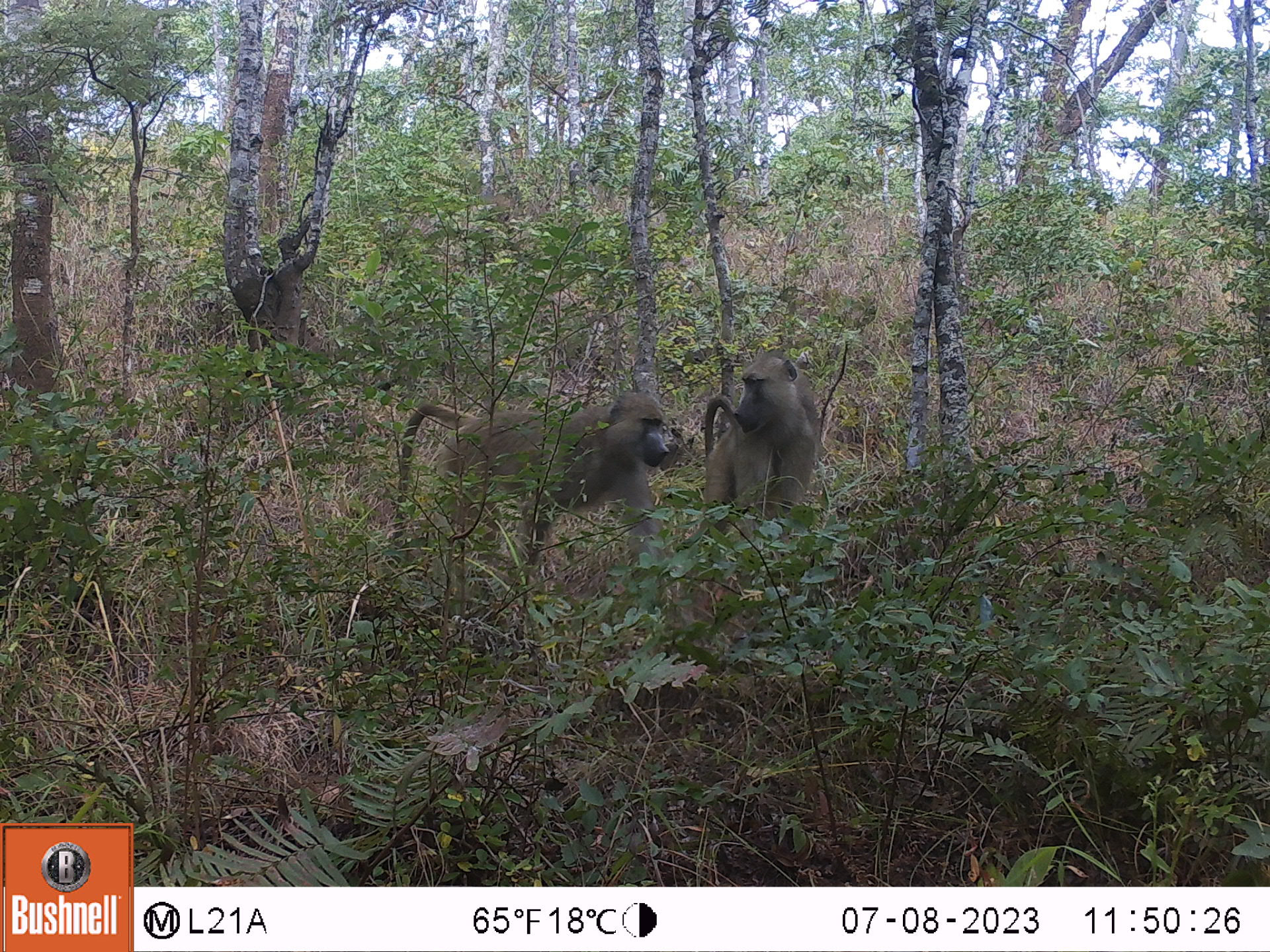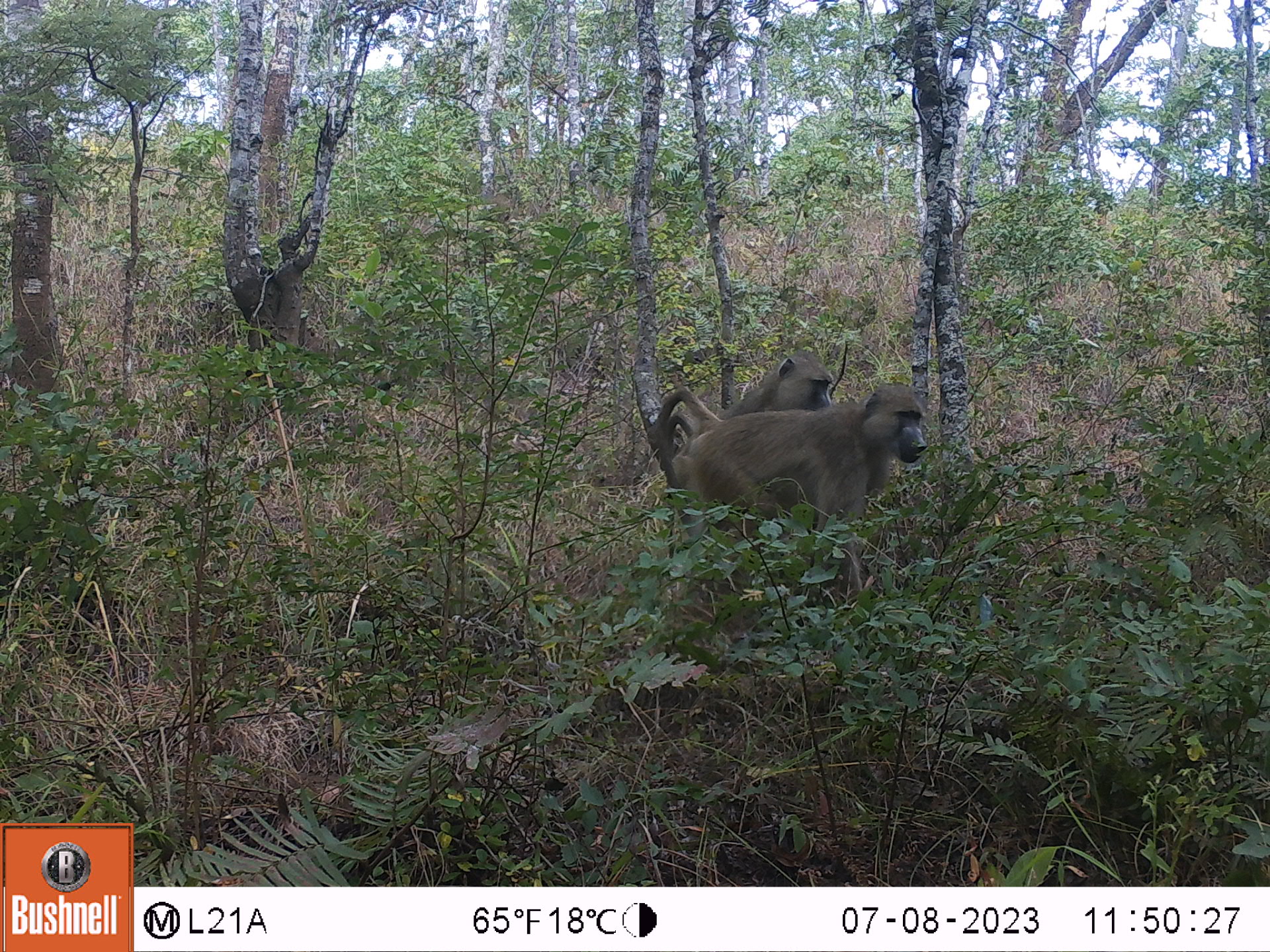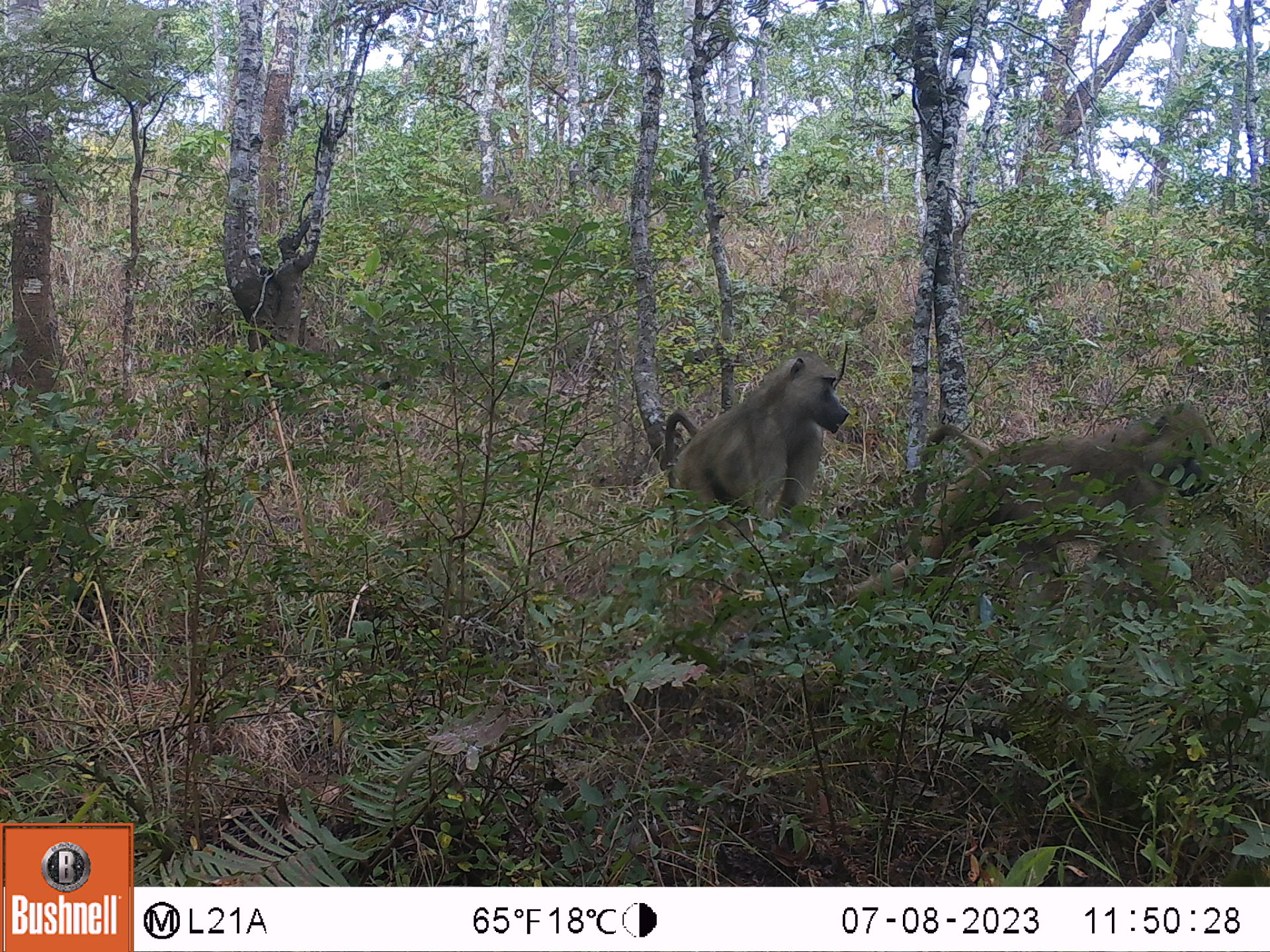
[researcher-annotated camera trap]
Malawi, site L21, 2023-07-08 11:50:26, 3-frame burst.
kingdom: Animalia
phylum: Chordata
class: Mammalia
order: Primates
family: Cercopithecidae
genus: Papio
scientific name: Papio cynocephalus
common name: yellow baboon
Yellow baboon (Papio cynocephalus), count 2.